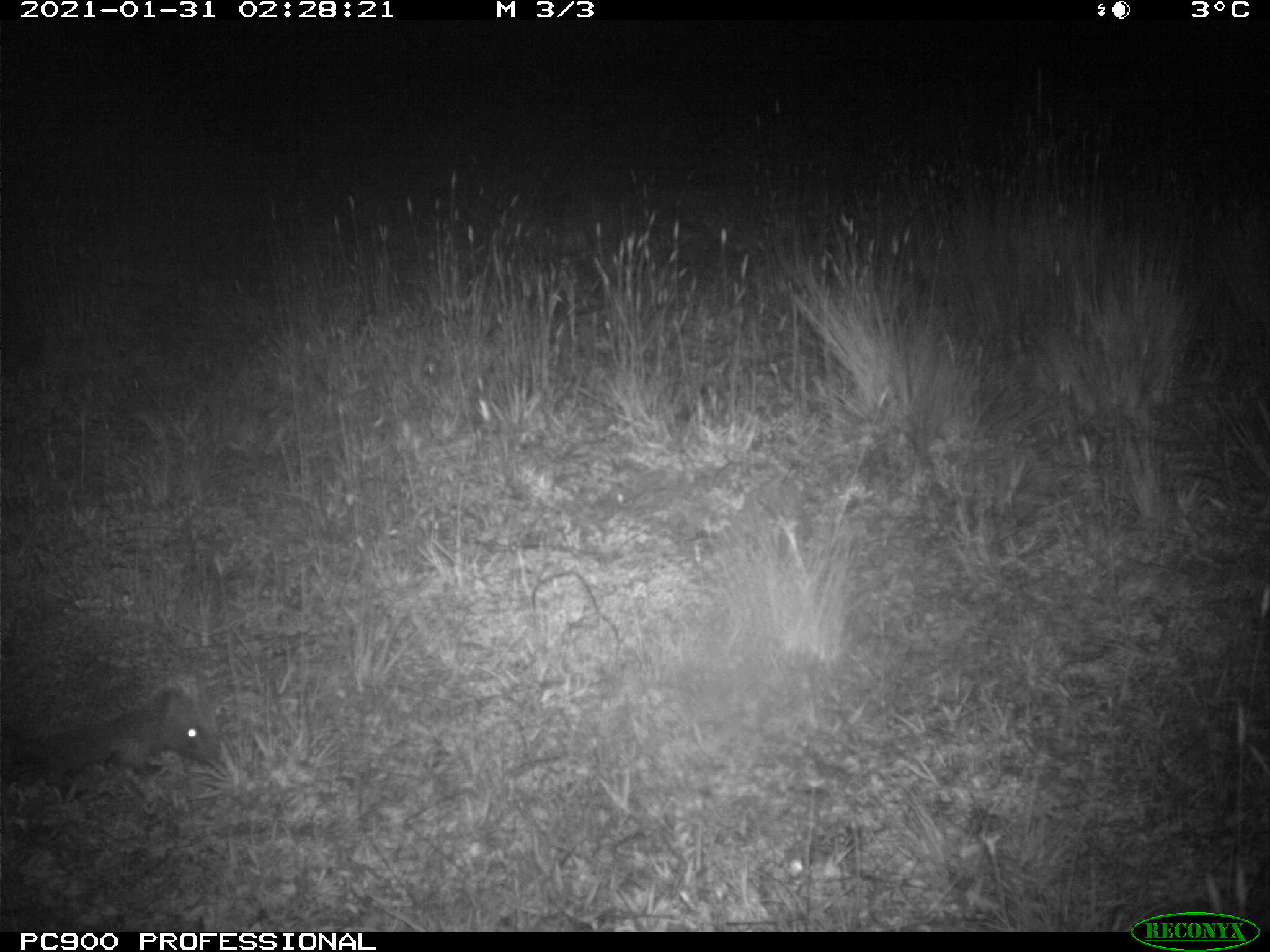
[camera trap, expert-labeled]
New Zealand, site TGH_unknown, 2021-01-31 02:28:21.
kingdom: Animalia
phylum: Chordata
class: Mammalia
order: Eulipotyphla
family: Erinaceidae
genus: Erinaceus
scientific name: Erinaceus europaeus europaeus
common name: european hedgehog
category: hedgehog